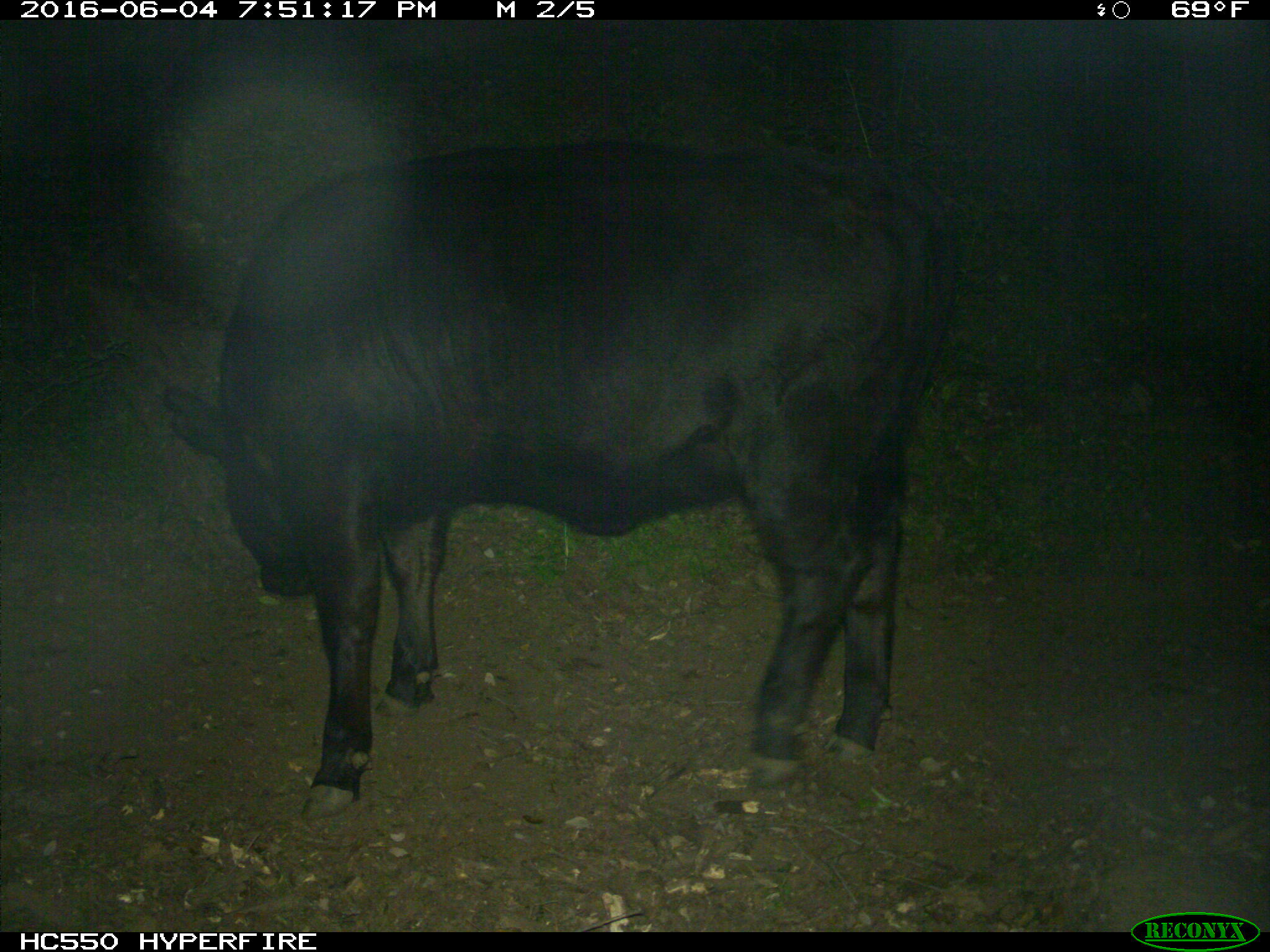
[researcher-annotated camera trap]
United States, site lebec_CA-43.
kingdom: Animalia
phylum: Chordata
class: Mammalia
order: Artiodactyla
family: Bovidae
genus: Bos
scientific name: Bos taurus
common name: domestic cow